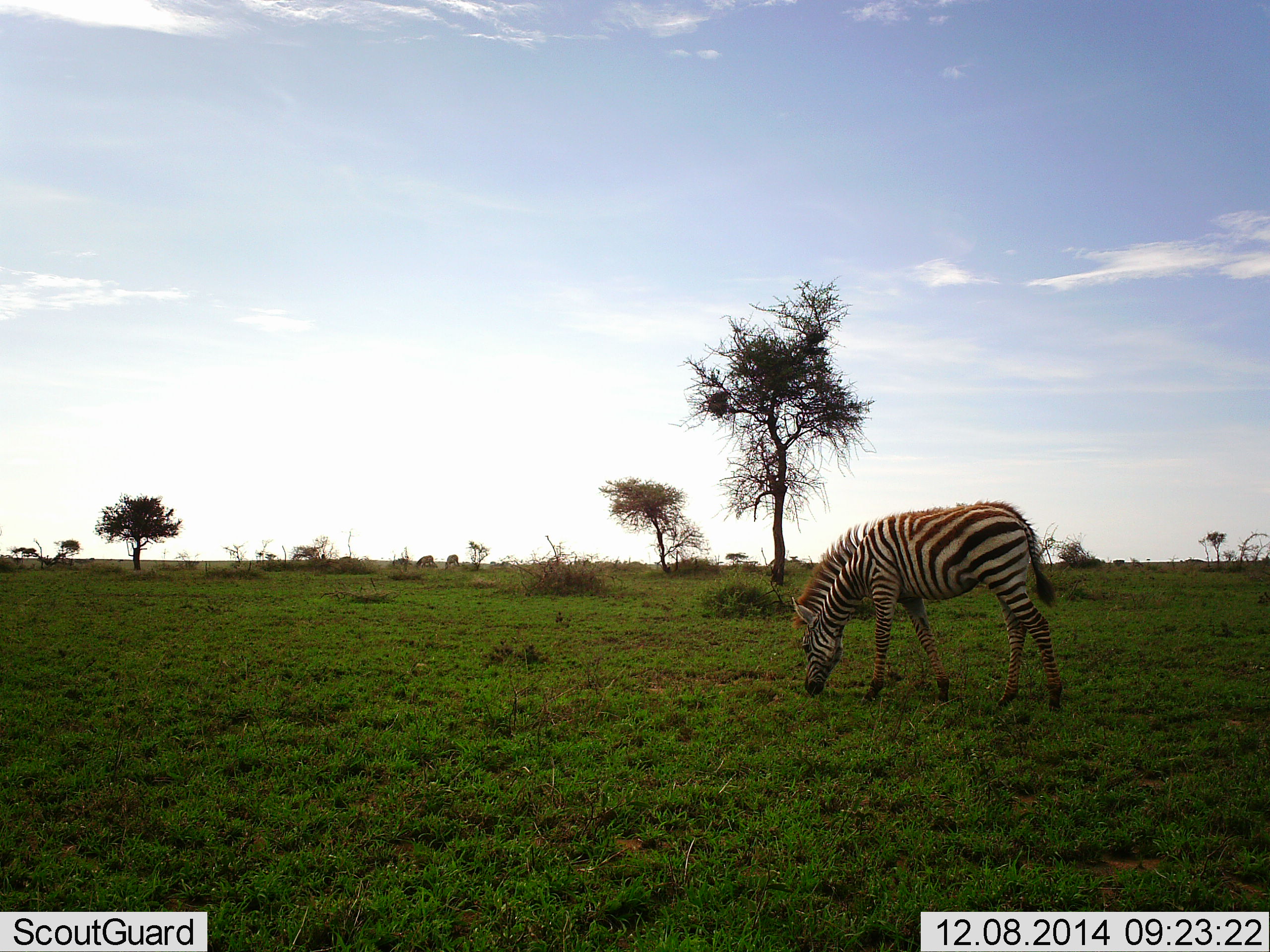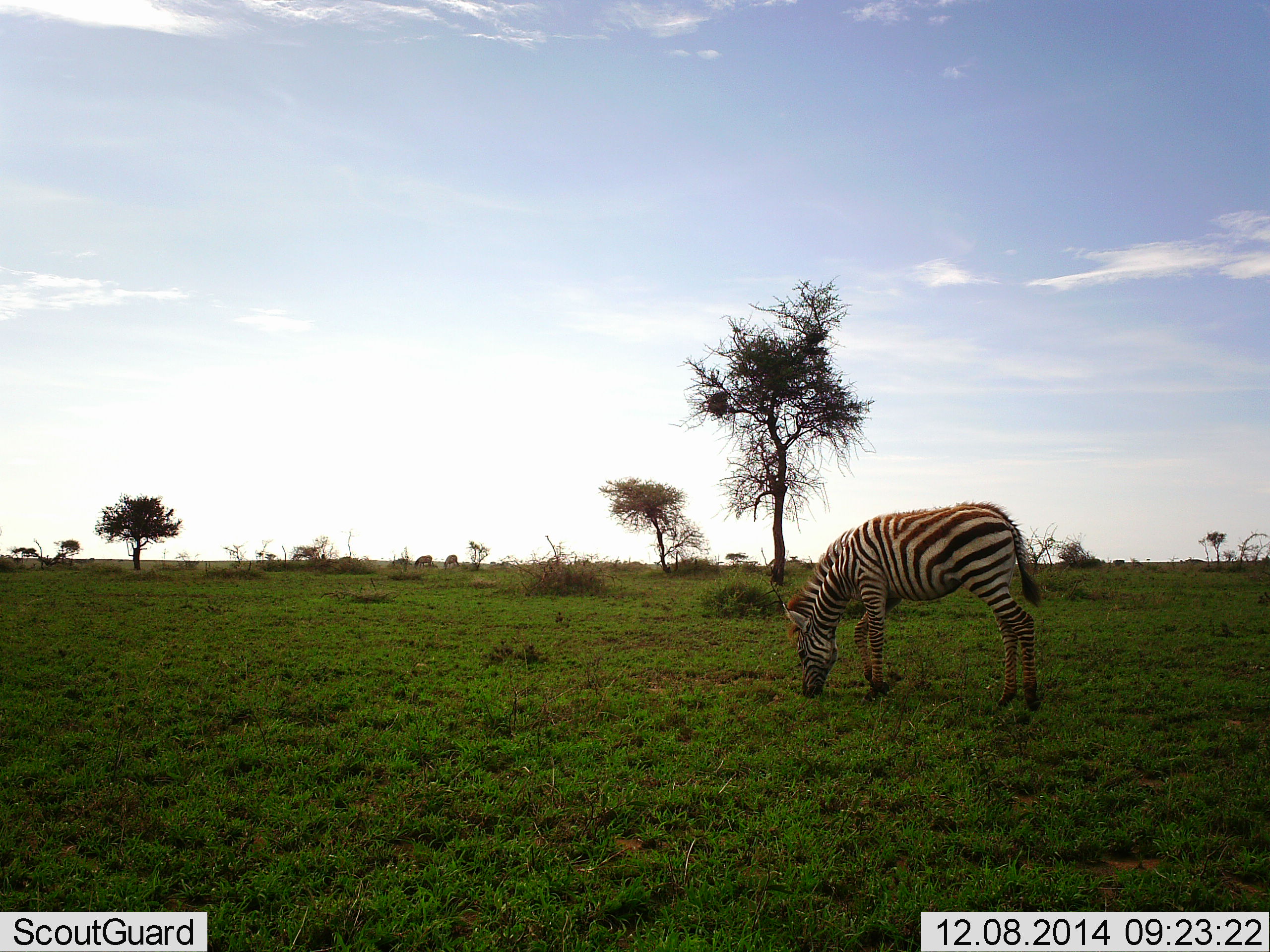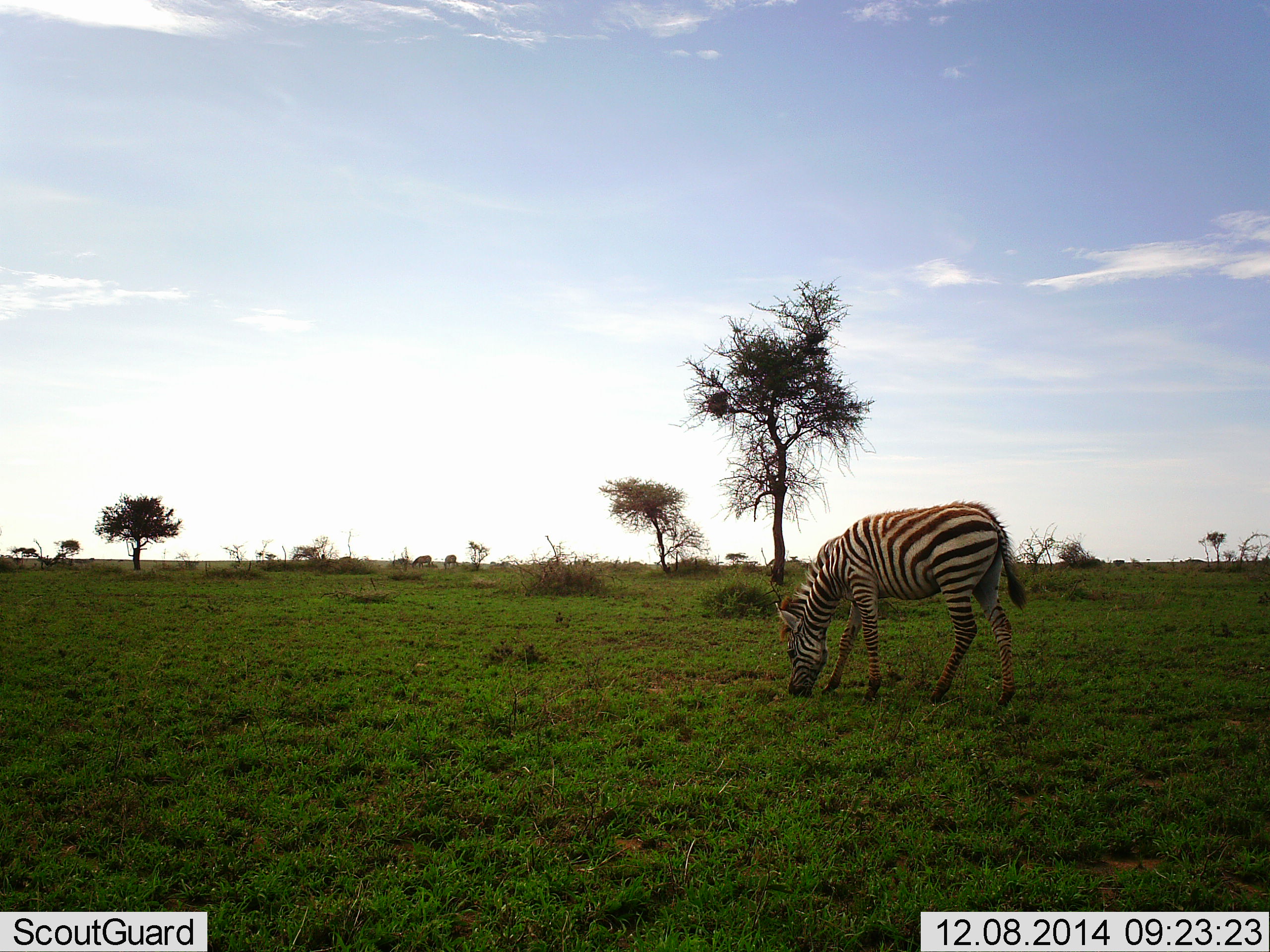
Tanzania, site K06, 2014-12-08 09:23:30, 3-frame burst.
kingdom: Animalia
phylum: Chordata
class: Mammalia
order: Perissodactyla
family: Equidae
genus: Equus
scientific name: Equus quagga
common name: plains zebra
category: zebra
Zebra (plains zebra) (Equus quagga), count 1. Behavior (volunteer vote fractions): standing 20%, resting 0%, moving 20%, interacting 0%. Young present (vote fraction): 0%. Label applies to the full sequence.